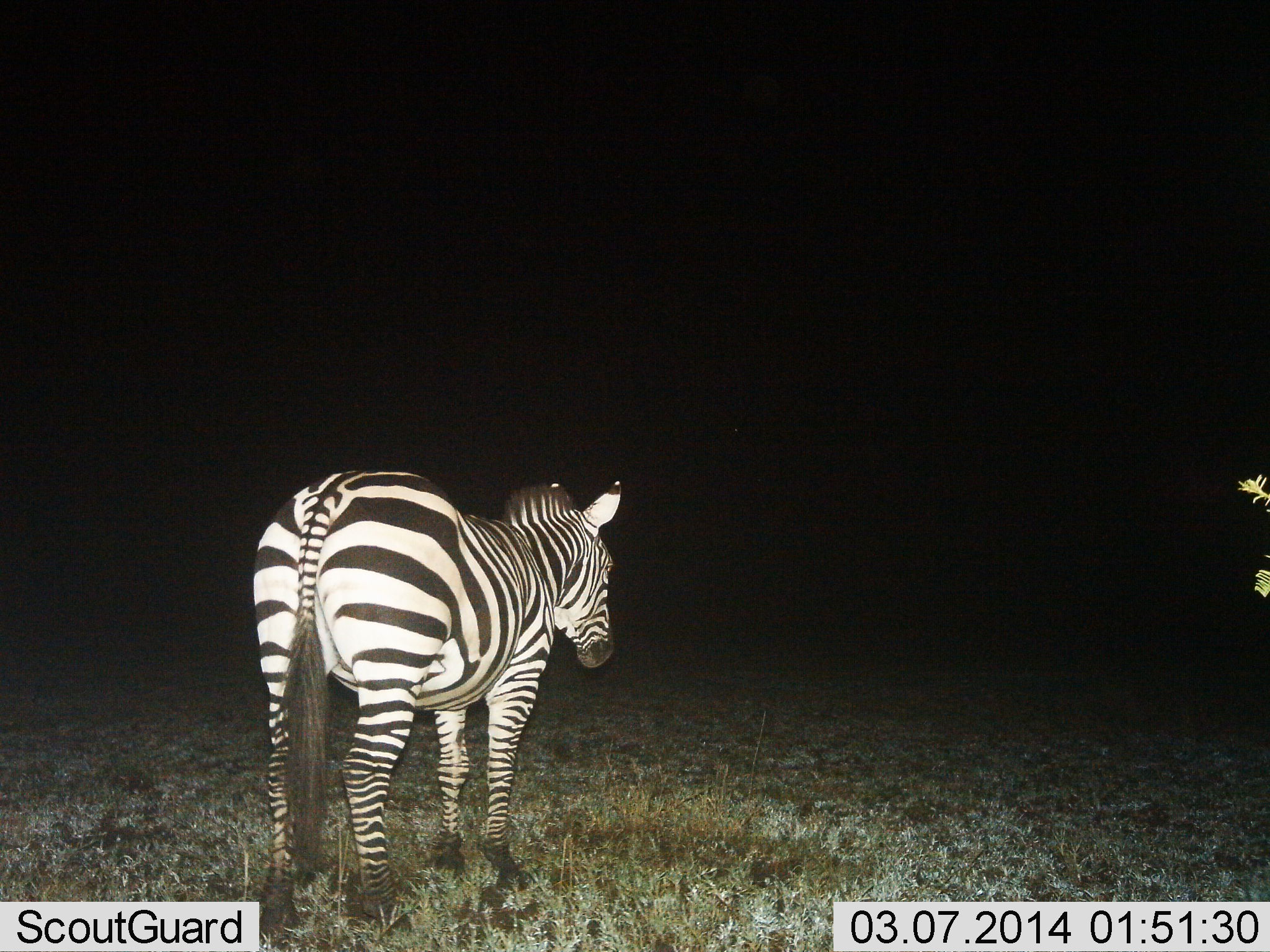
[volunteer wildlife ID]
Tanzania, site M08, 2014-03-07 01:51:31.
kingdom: Animalia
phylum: Chordata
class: Mammalia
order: Perissodactyla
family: Equidae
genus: Equus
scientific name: Equus quagga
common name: plains zebra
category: zebra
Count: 1.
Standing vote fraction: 100%.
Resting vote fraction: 0%.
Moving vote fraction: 0%.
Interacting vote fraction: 0%.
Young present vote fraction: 0%.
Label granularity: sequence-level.